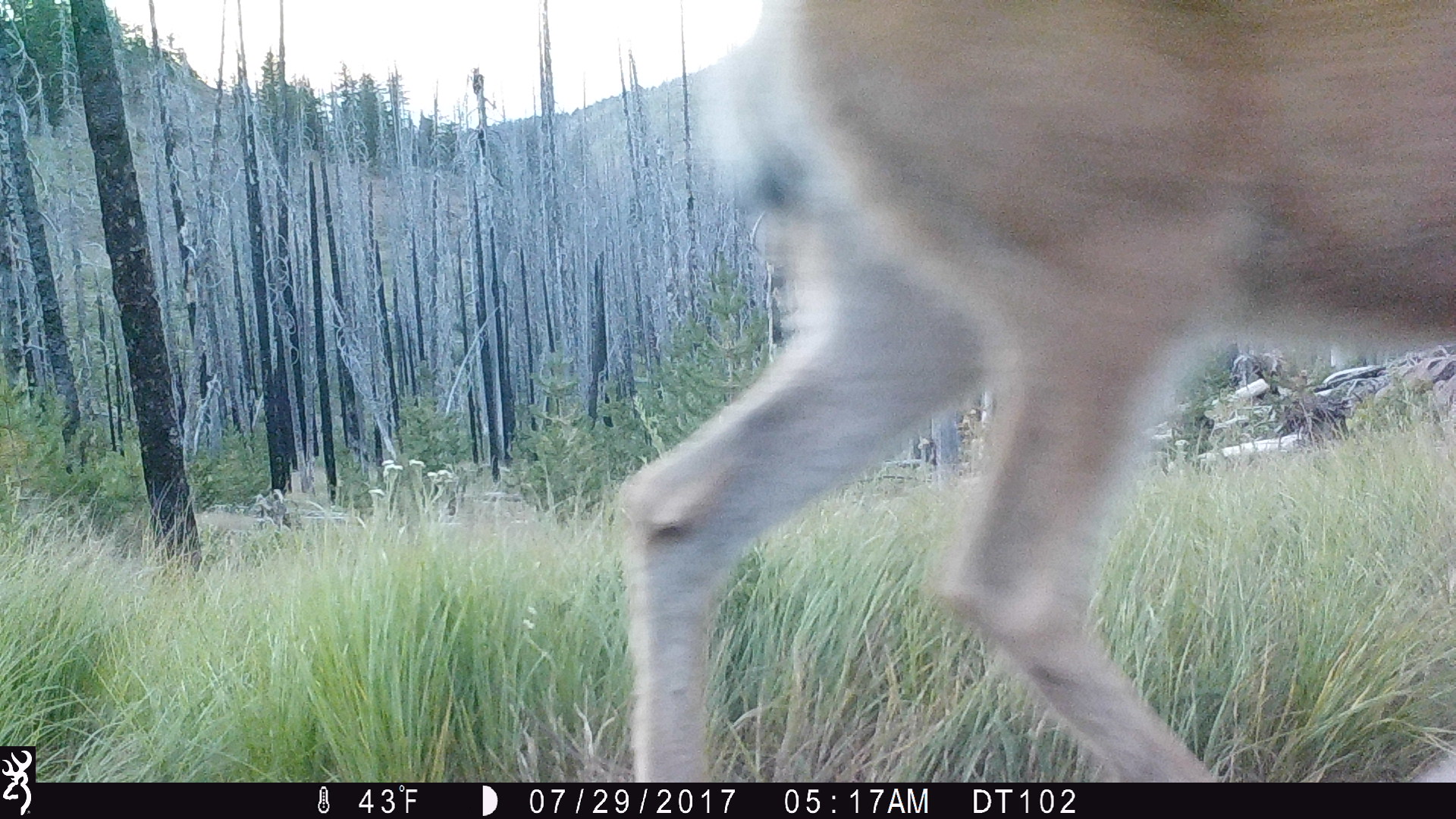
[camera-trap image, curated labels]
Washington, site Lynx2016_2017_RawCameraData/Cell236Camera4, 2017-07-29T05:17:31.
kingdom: Animalia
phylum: Chordata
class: Mammalia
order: Artiodactyla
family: Cervidae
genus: Odocoileus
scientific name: Odocoileus hemionus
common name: mule deer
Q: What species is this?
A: Odocoileus hemionus (mule deer).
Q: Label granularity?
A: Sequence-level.